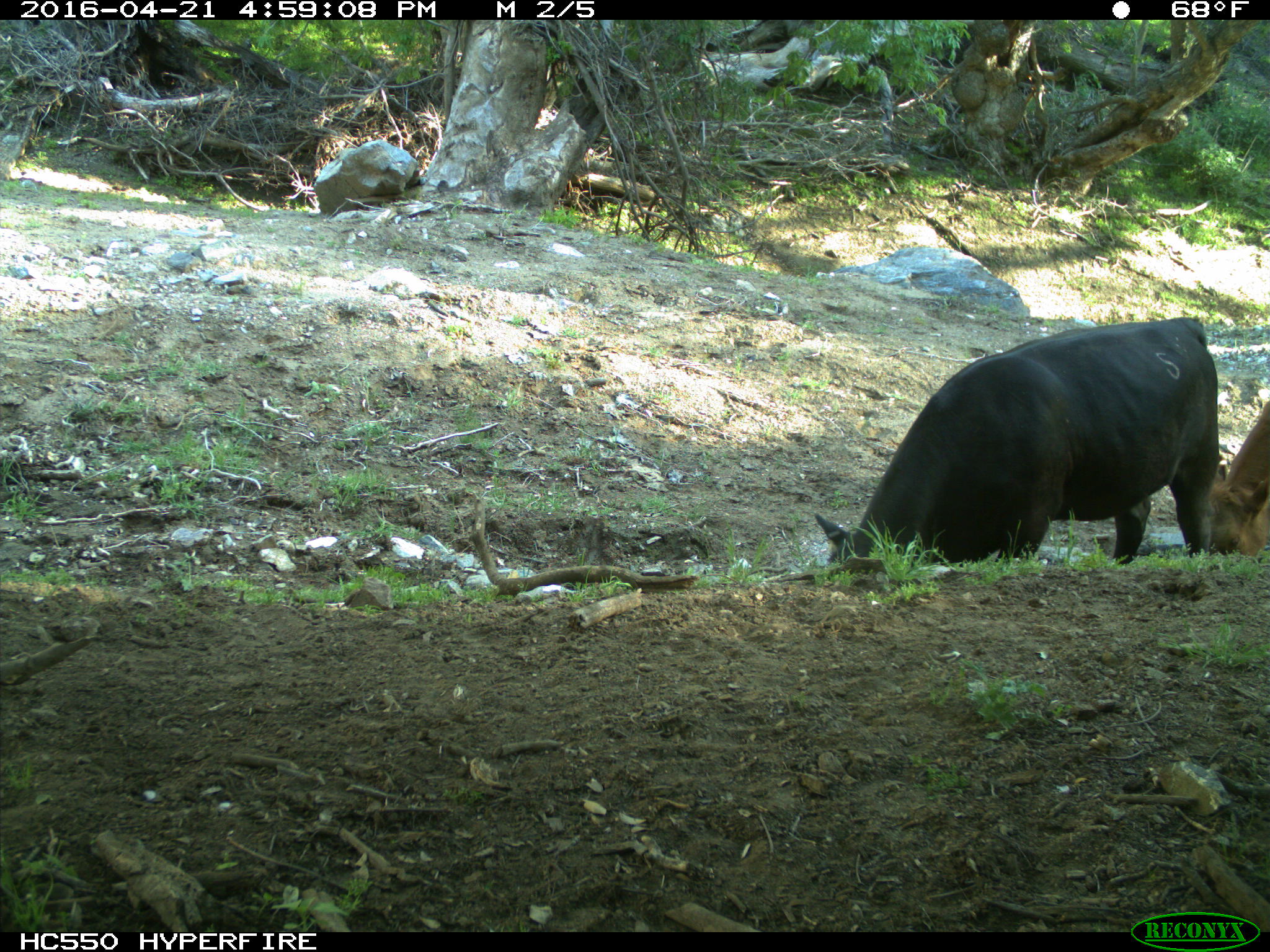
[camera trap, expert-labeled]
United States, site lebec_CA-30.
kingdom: Animalia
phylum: Chordata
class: Mammalia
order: Artiodactyla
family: Bovidae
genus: Bos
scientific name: Bos taurus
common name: domestic cow